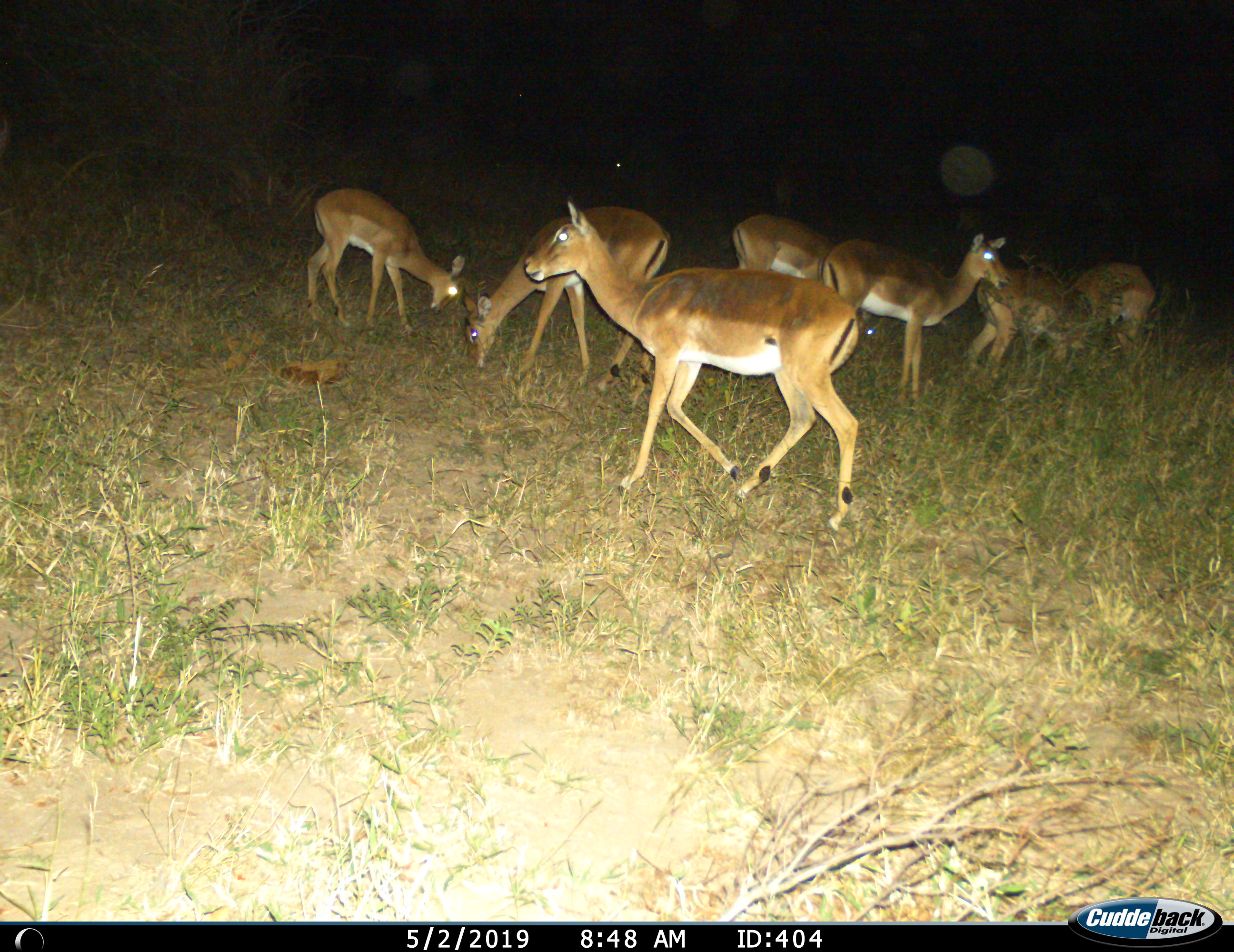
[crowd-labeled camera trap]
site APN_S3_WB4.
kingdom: Animalia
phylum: Chordata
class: Mammalia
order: Artiodactyla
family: Bovidae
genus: Aepyceros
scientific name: Aepyceros melampus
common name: impala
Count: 7.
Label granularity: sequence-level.